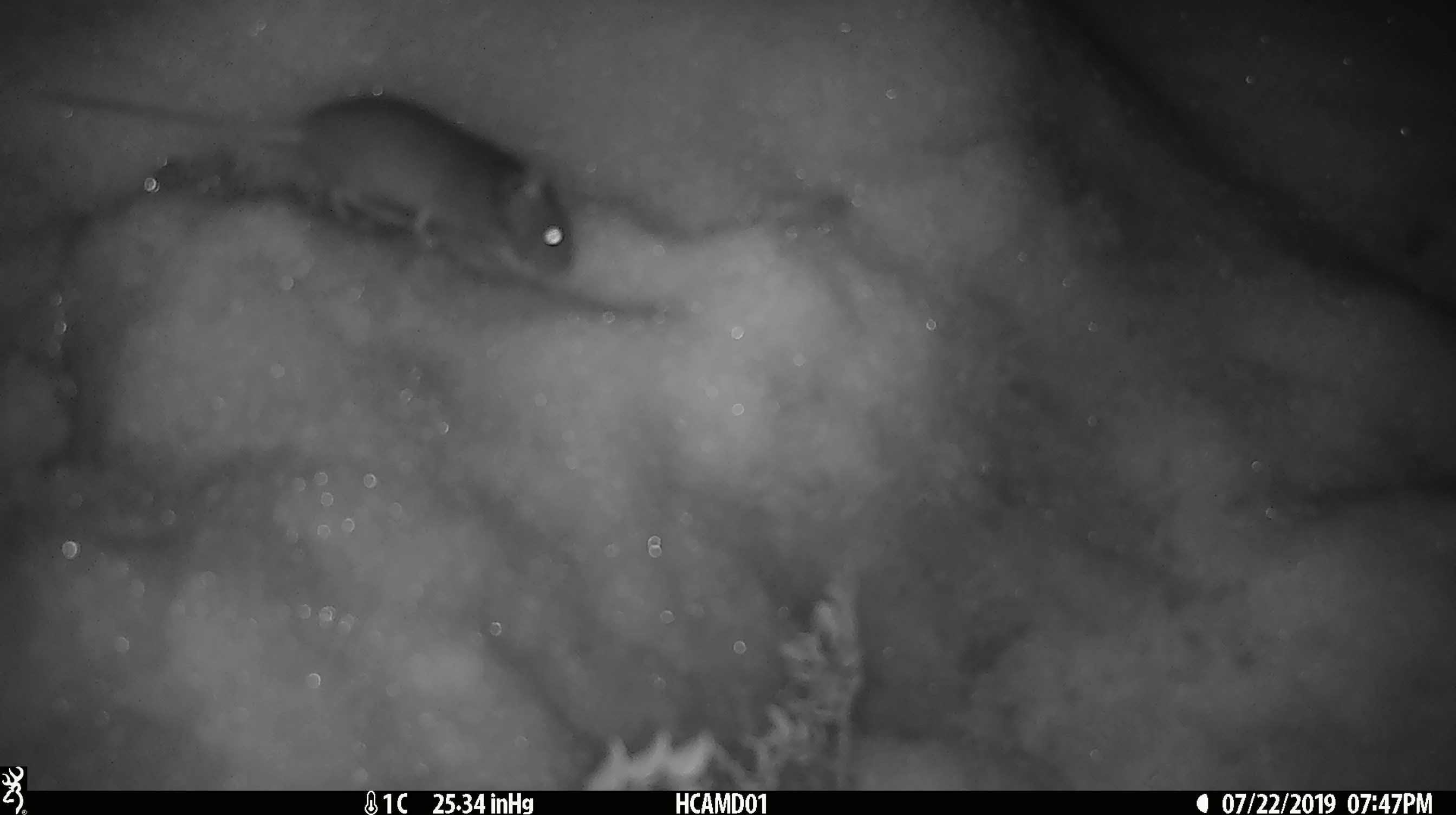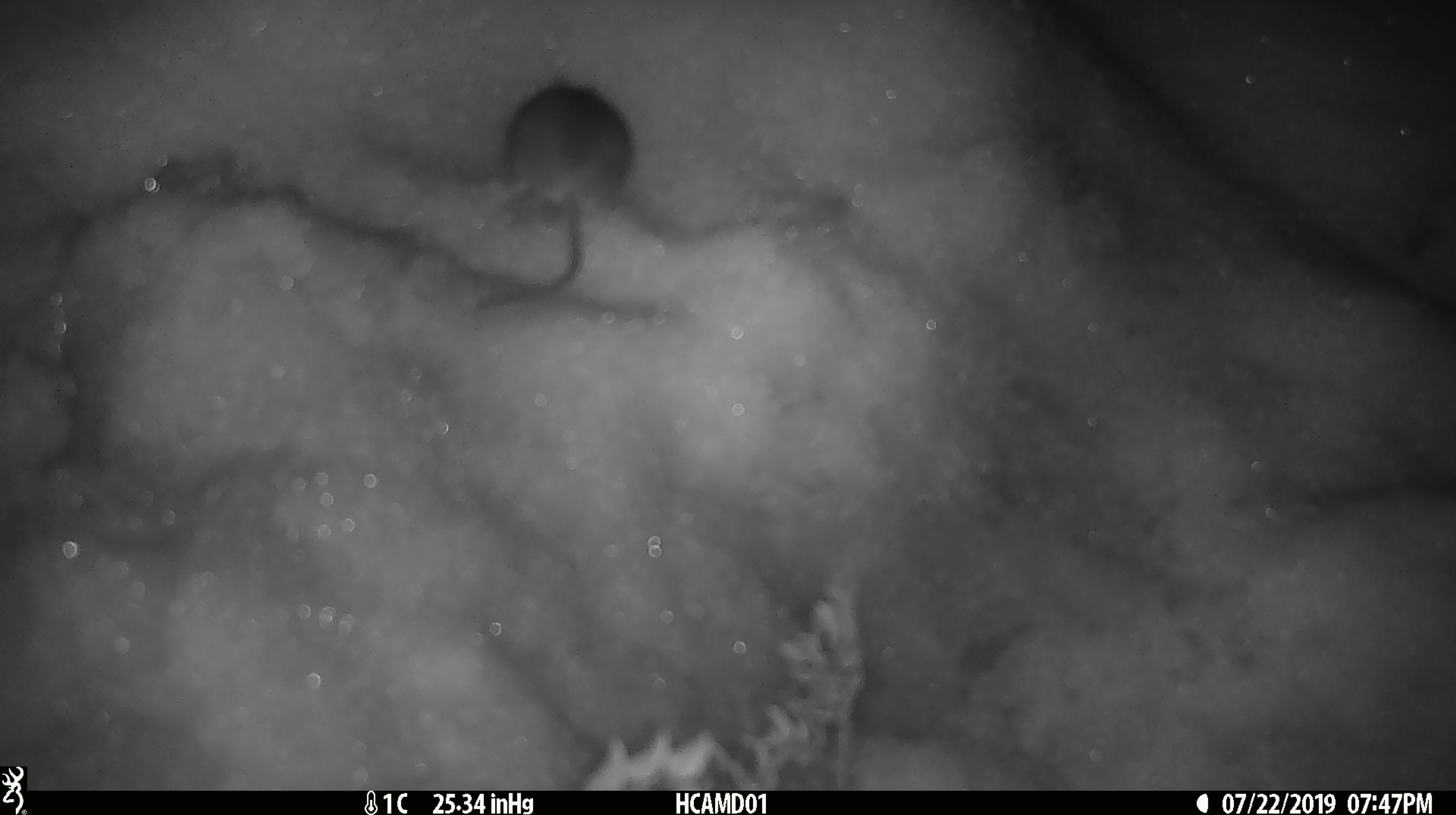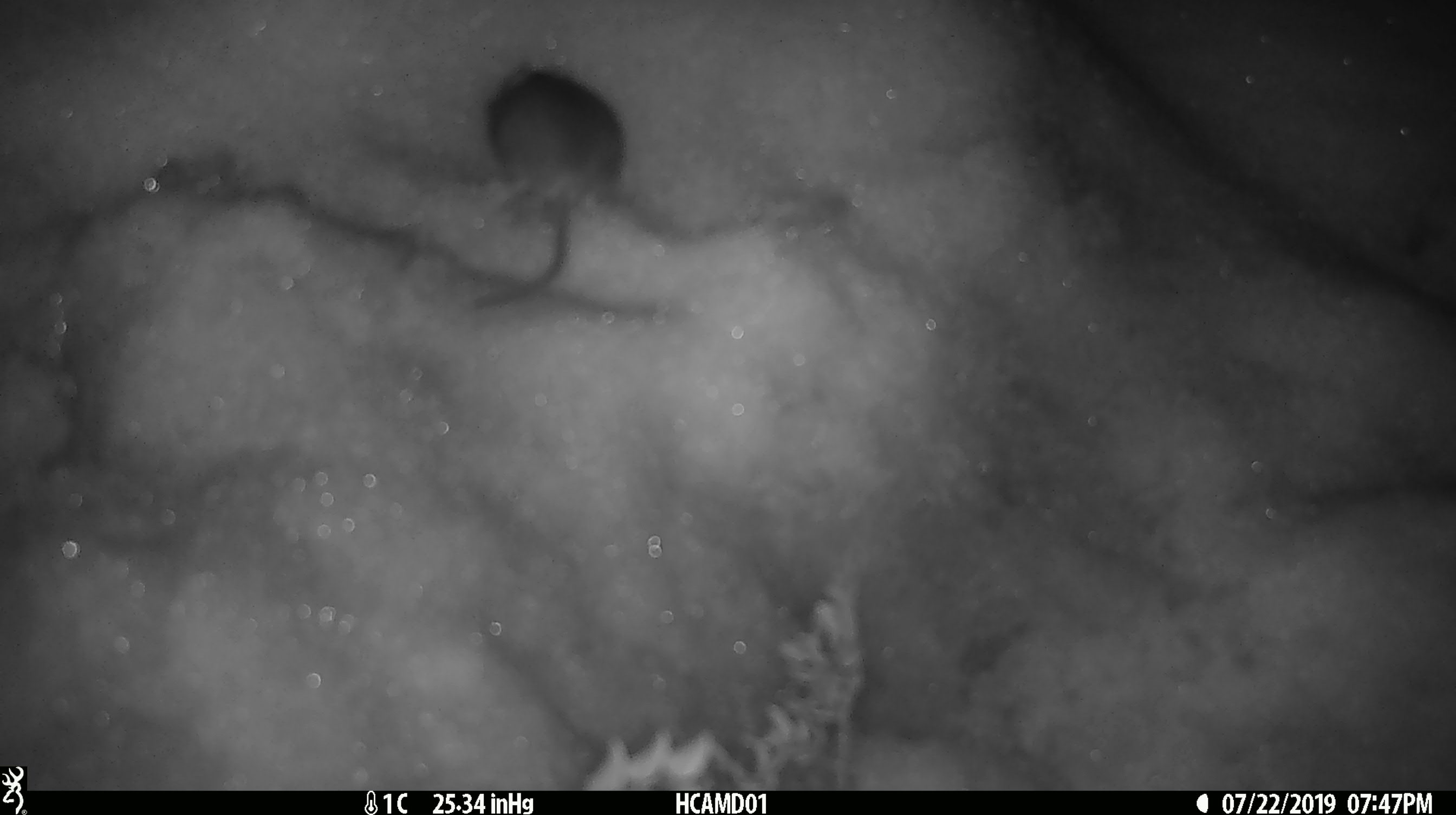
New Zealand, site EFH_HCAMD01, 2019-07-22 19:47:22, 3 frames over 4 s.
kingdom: Animalia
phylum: Chordata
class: Mammalia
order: Rodentia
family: Muridae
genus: Mus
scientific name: Mus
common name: mouse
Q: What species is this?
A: Mouse (Mus).